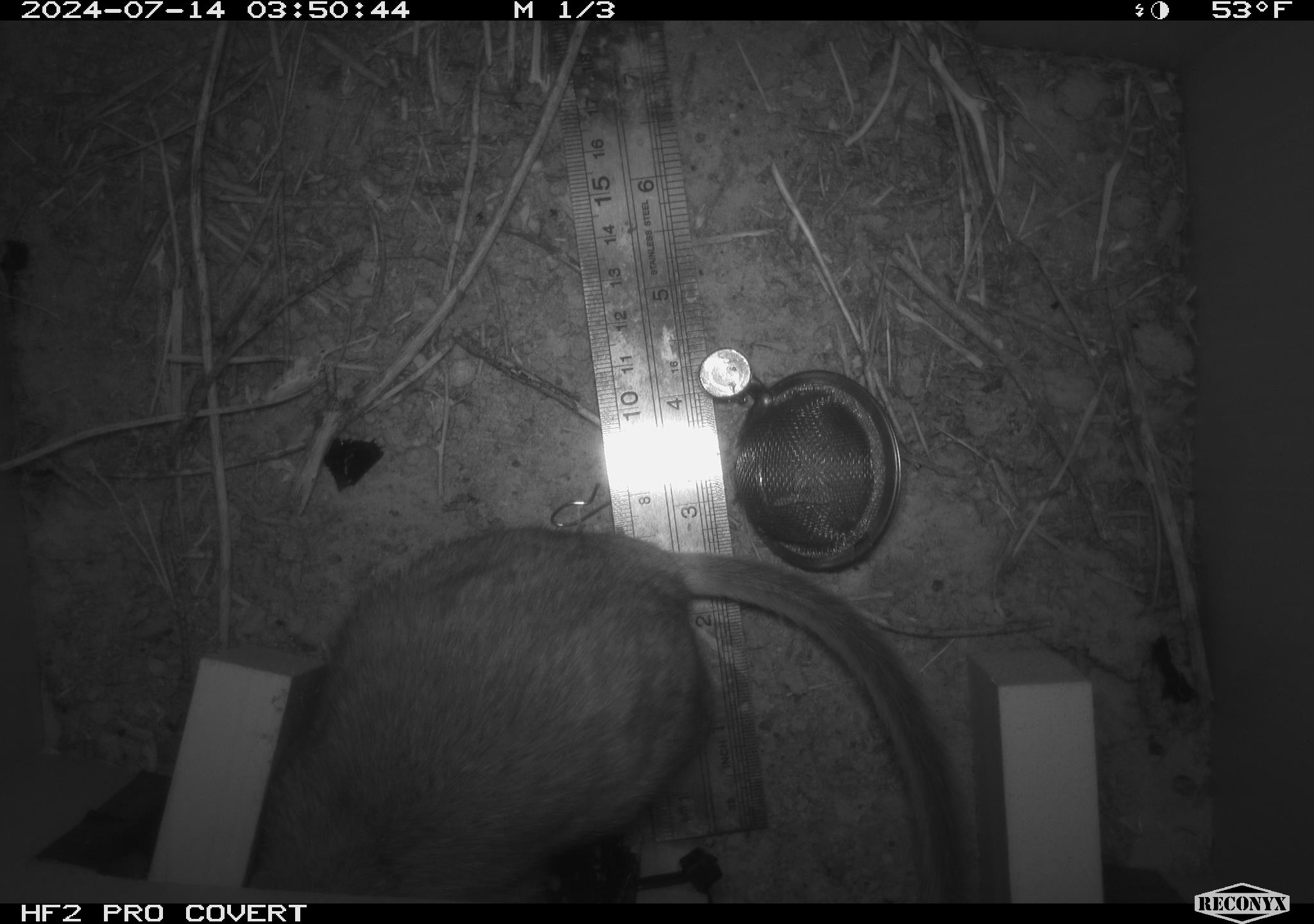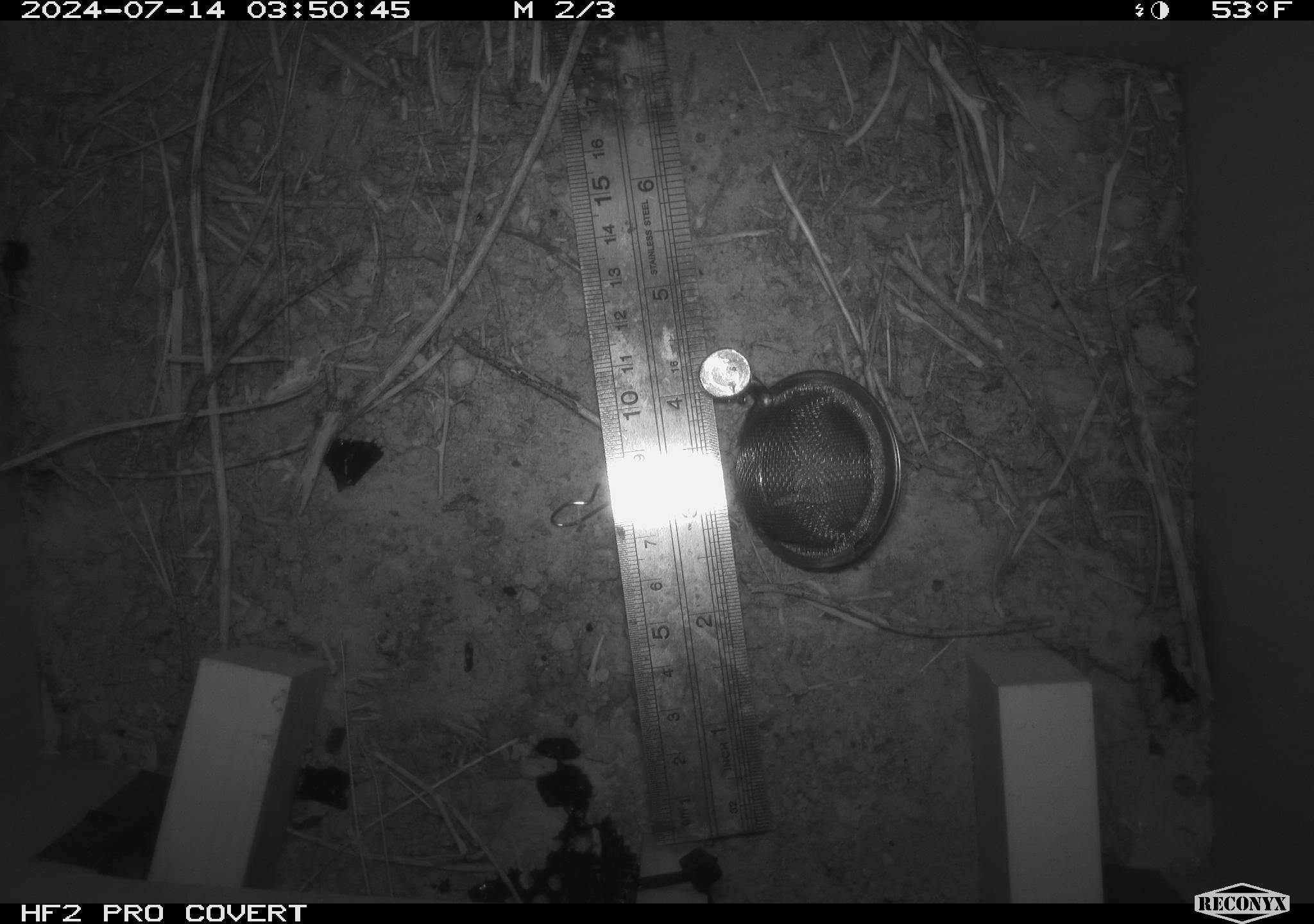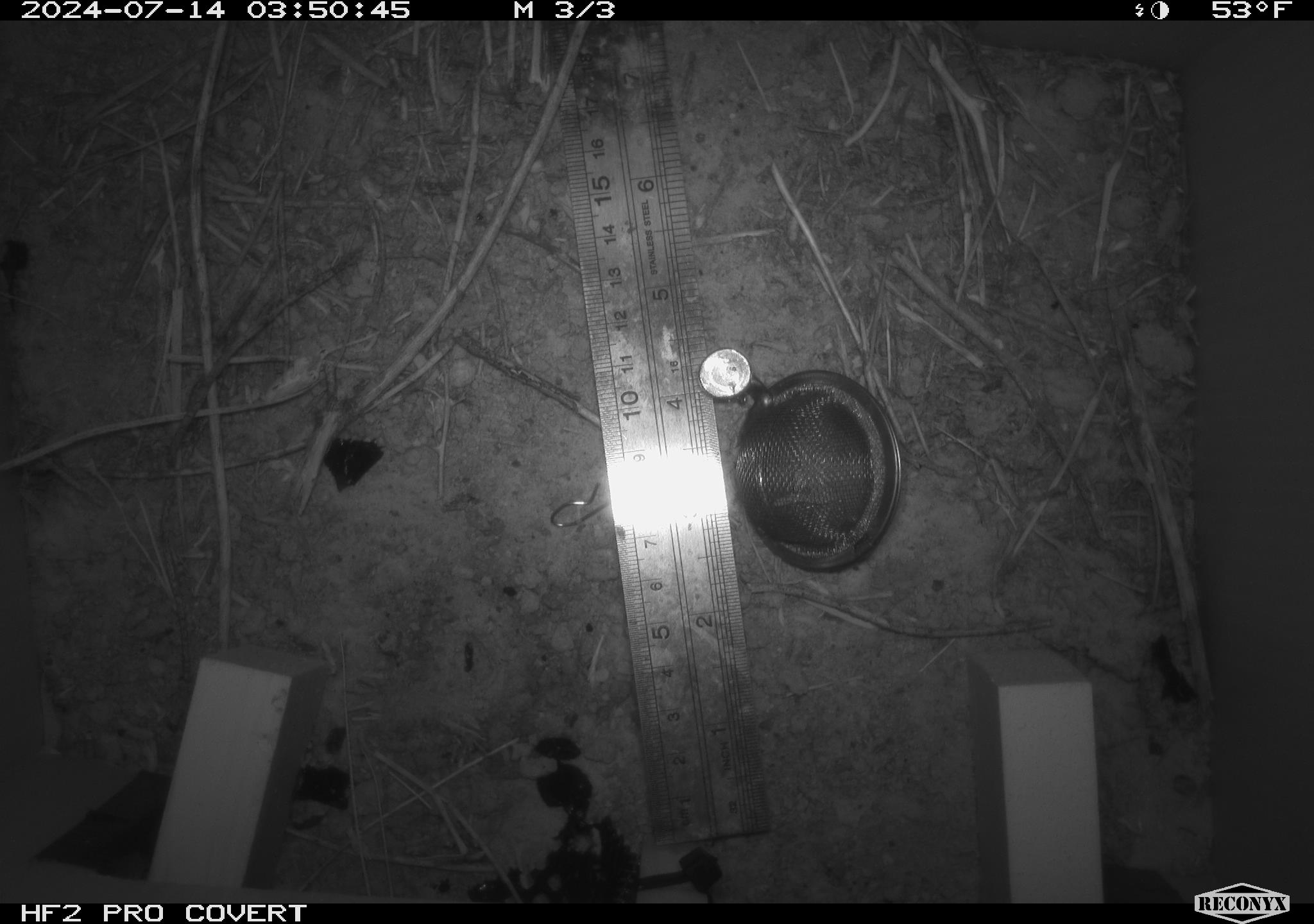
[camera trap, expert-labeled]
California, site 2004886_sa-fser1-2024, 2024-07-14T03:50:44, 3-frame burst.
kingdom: Animalia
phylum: Chordata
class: Mammalia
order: Rodentia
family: Cricetidae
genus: Neotoma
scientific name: Neotoma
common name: pack rat or woodrat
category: neotoma species